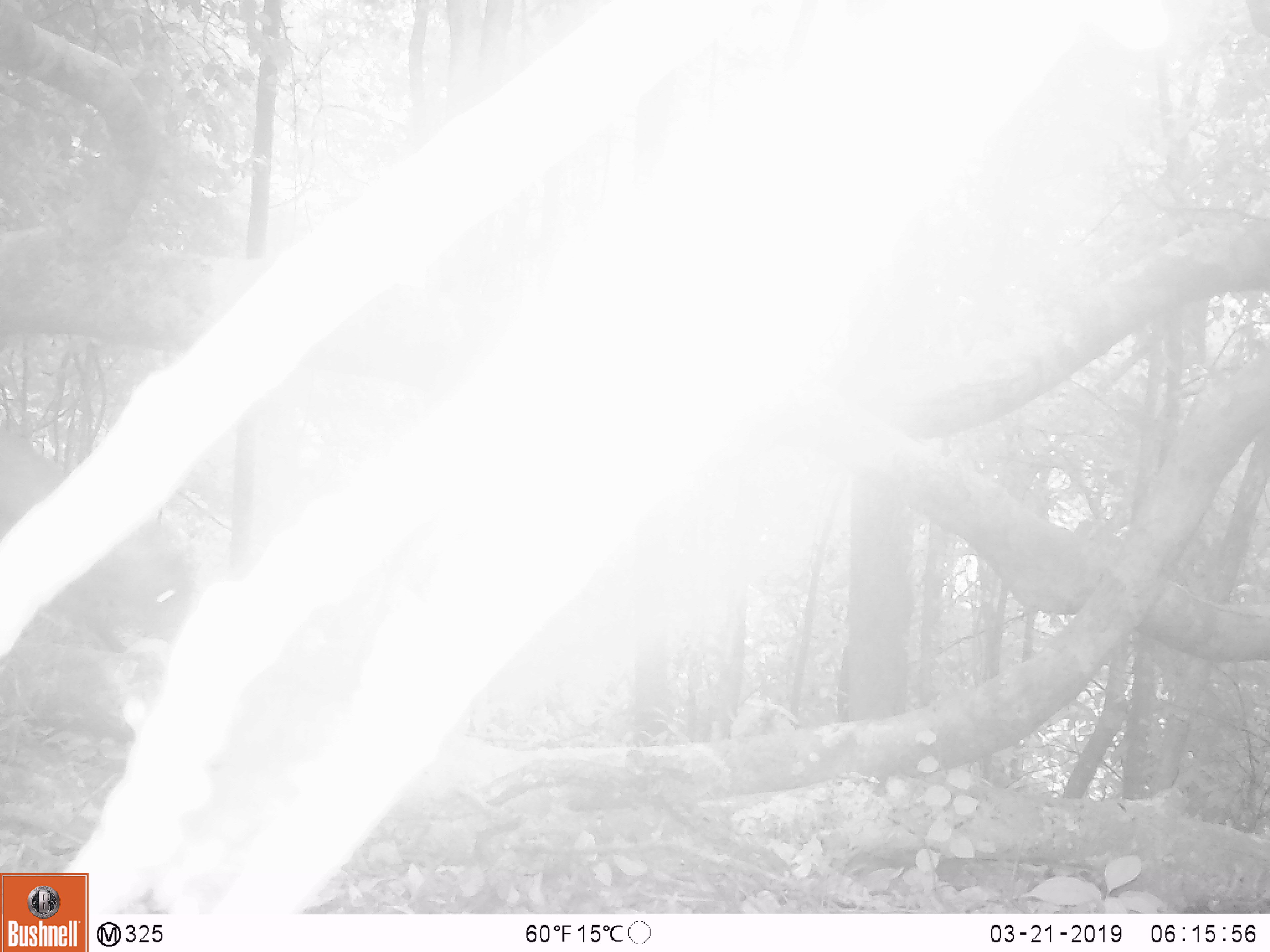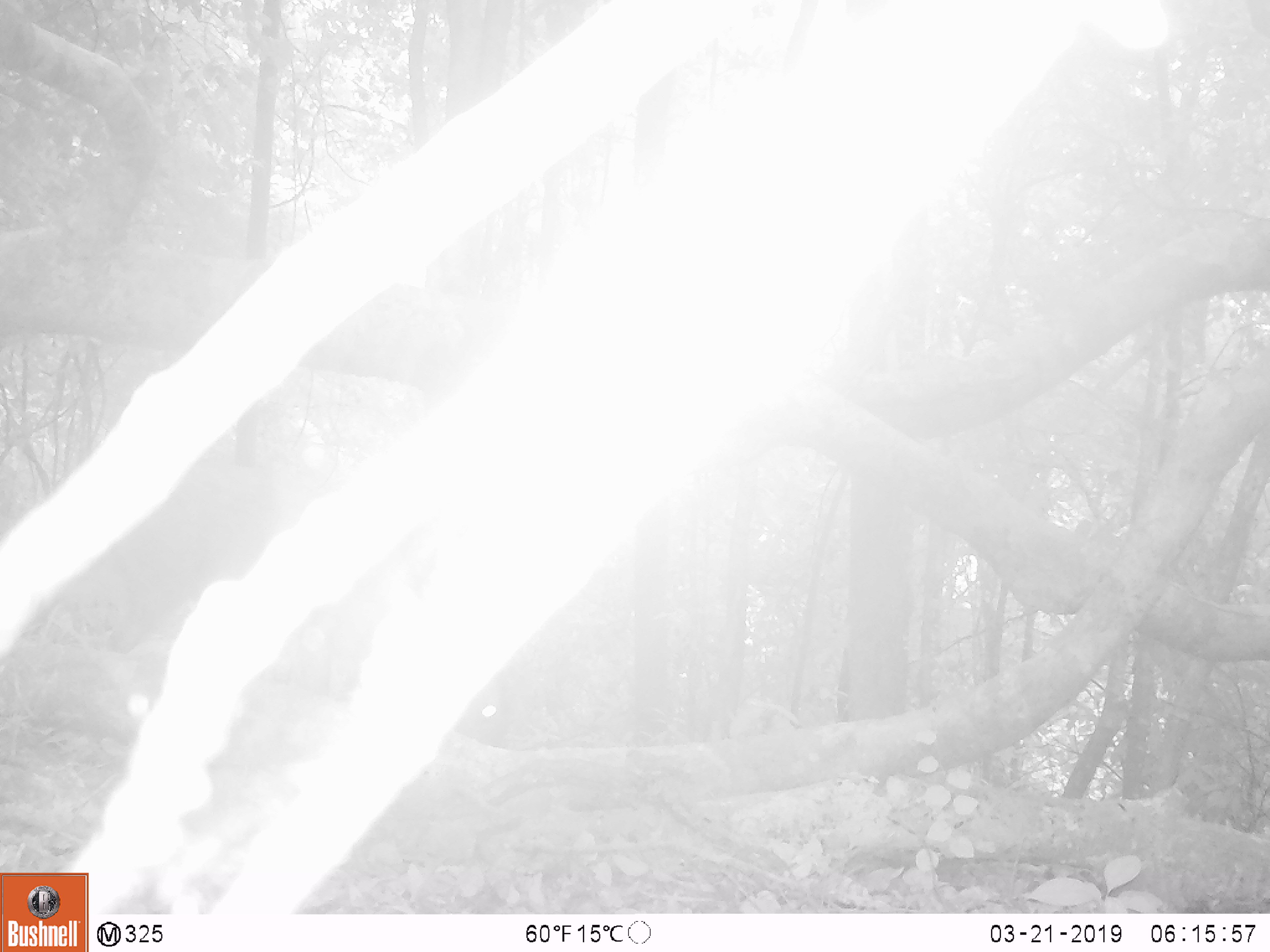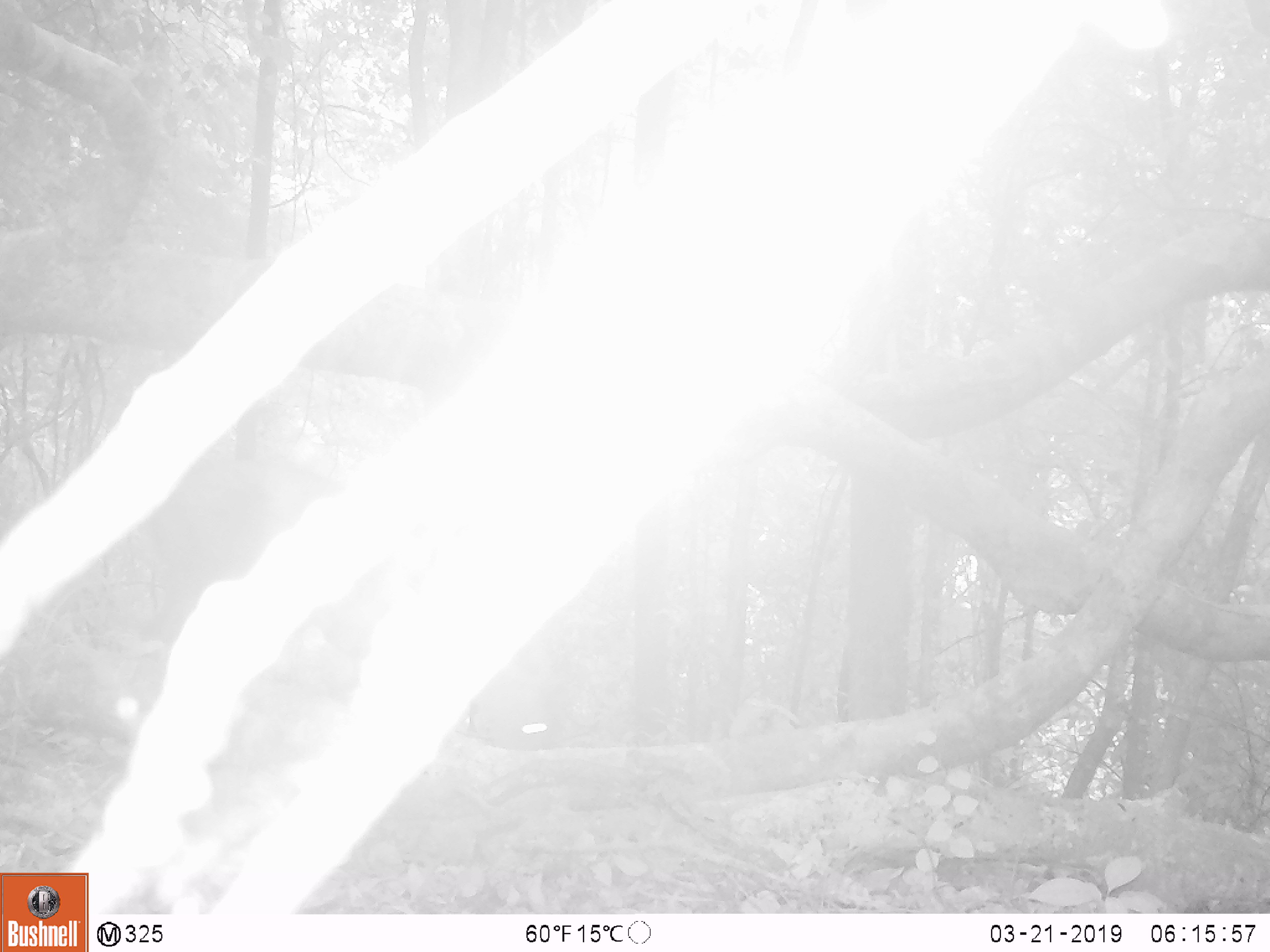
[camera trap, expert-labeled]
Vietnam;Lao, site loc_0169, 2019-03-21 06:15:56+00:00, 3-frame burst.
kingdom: Animalia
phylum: Chordata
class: Mammalia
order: Artiodactyla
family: Cervidae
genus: Muntiacus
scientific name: Muntiacus rooseveltorum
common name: roosevelt's muntjac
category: roosevelts muntjac group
Roosevelts muntjac group (roosevelt's muntjac) (Muntiacus rooseveltorum). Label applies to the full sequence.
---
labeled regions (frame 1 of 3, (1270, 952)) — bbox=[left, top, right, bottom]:
roosevelts muntjac group: bbox=[0, 424, 192, 656]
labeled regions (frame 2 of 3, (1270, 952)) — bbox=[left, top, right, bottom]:
roosevelts muntjac group: bbox=[109, 456, 507, 746]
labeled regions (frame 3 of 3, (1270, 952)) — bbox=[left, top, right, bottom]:
roosevelts muntjac group: bbox=[135, 455, 556, 752]